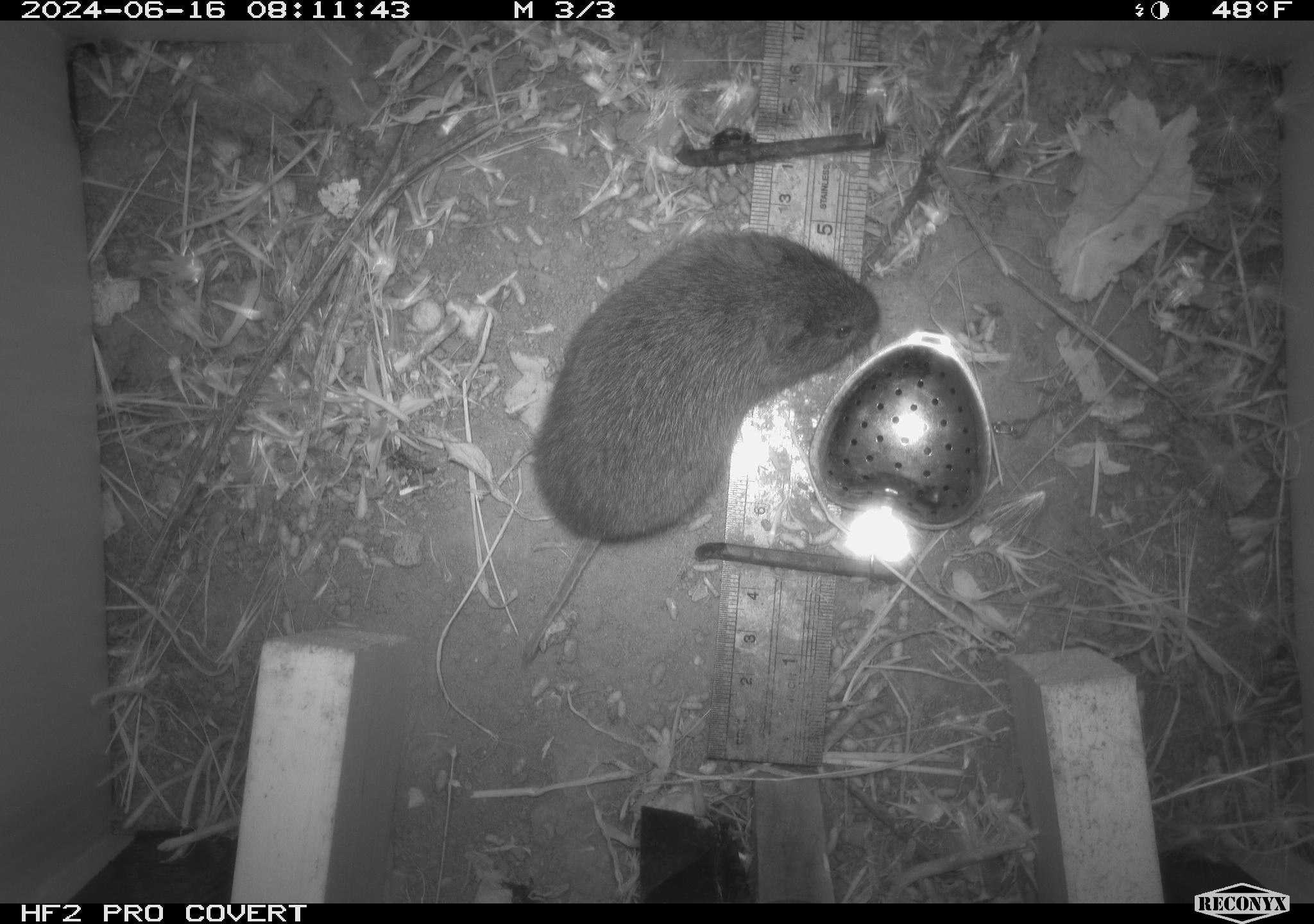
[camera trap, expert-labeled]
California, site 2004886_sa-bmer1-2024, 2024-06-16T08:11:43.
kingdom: Animalia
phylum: Chordata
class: Mammalia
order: Rodentia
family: Cricetidae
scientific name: Cricetidae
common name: hamsters, voles, lemmings, and allies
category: cricetidae family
Cricetidae family (hamsters, voles, lemmings, and allies) (Cricetidae).